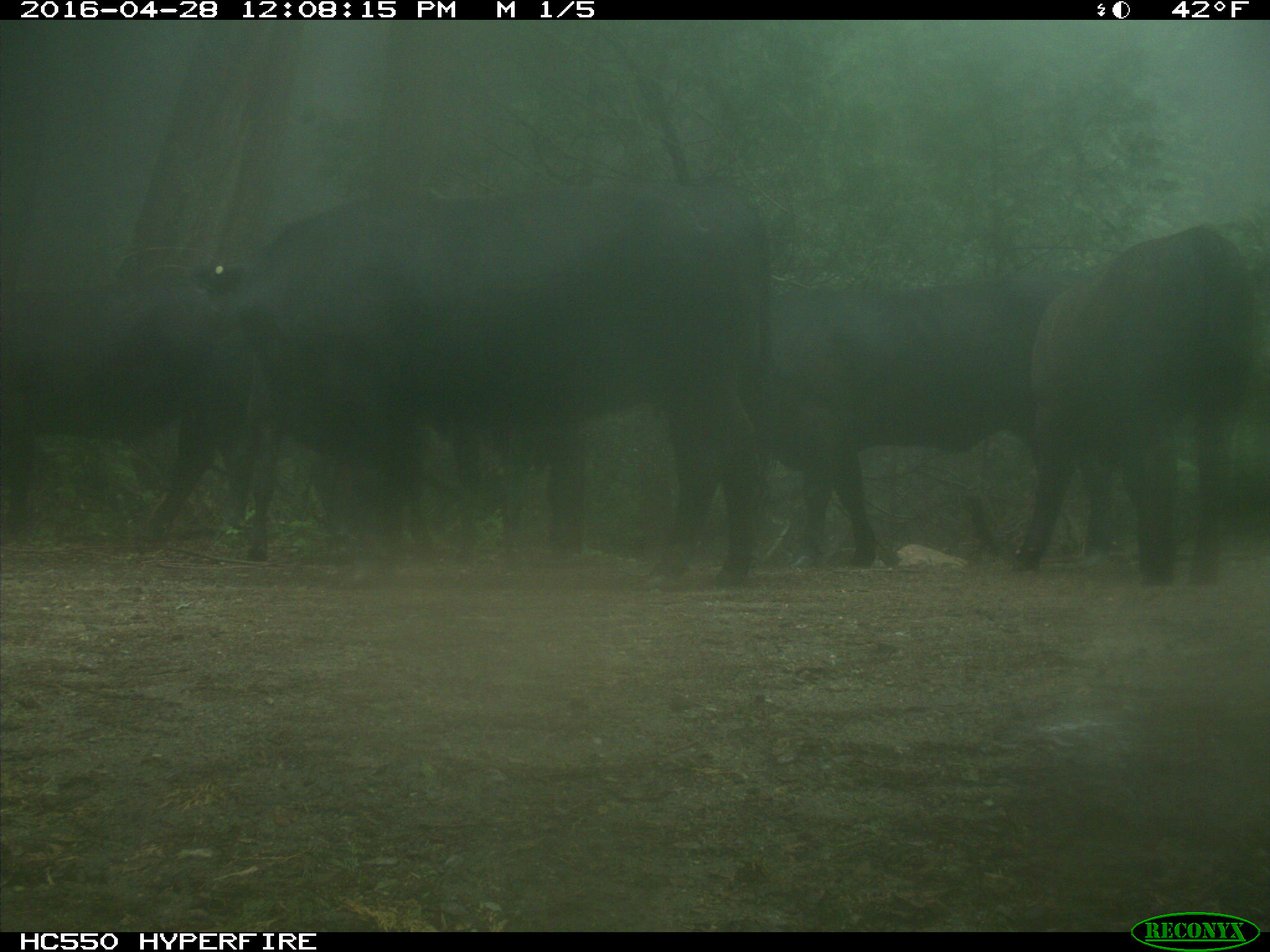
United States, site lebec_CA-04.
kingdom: Animalia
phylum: Chordata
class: Mammalia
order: Artiodactyla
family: Bovidae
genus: Bos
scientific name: Bos taurus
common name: domestic cow